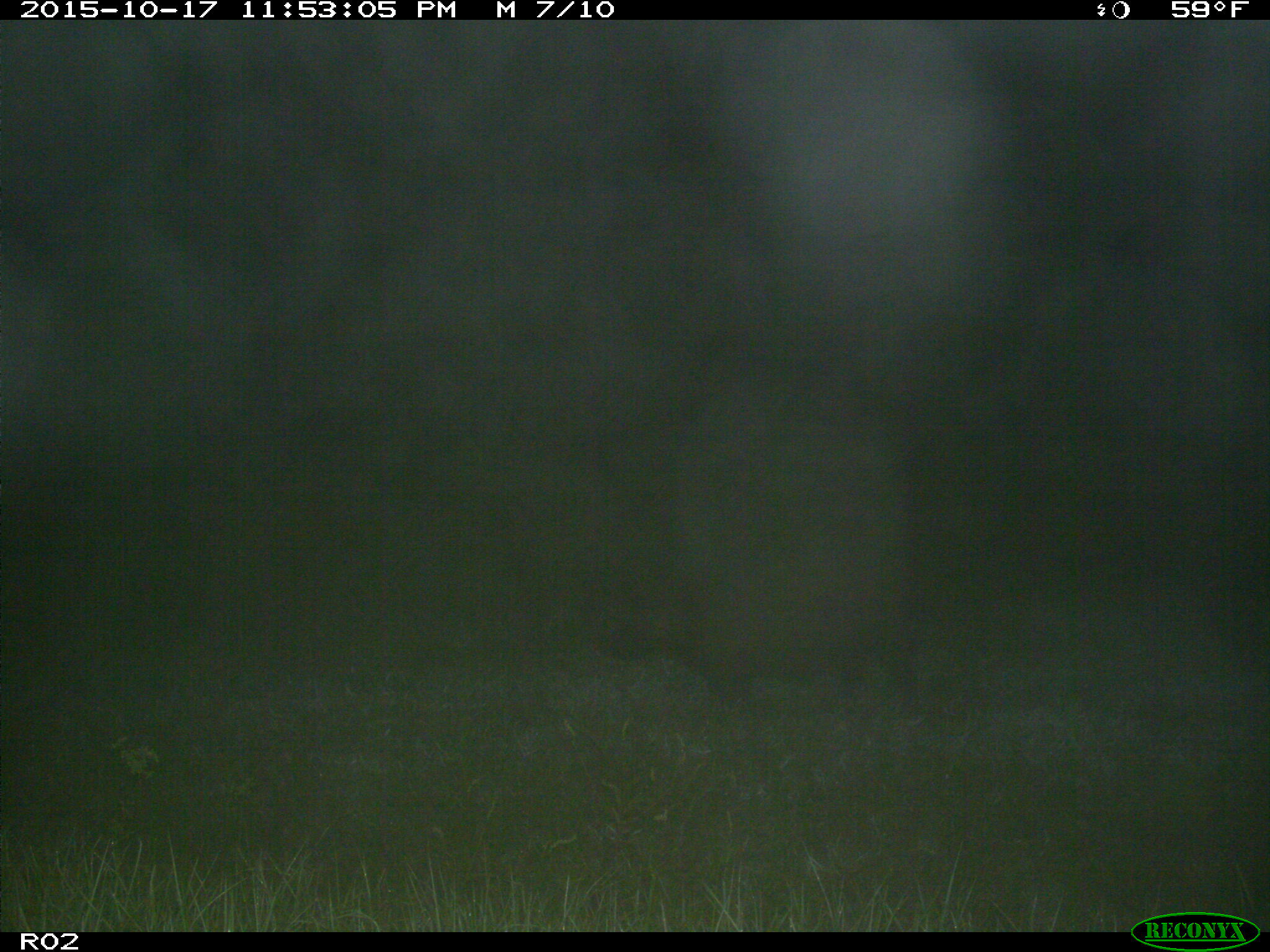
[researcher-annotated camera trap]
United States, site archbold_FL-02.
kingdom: Animalia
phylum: Chordata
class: Mammalia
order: Artiodactyla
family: Suidae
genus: Sus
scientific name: Sus scrofa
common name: wild boar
Sus scrofa (wild boar).